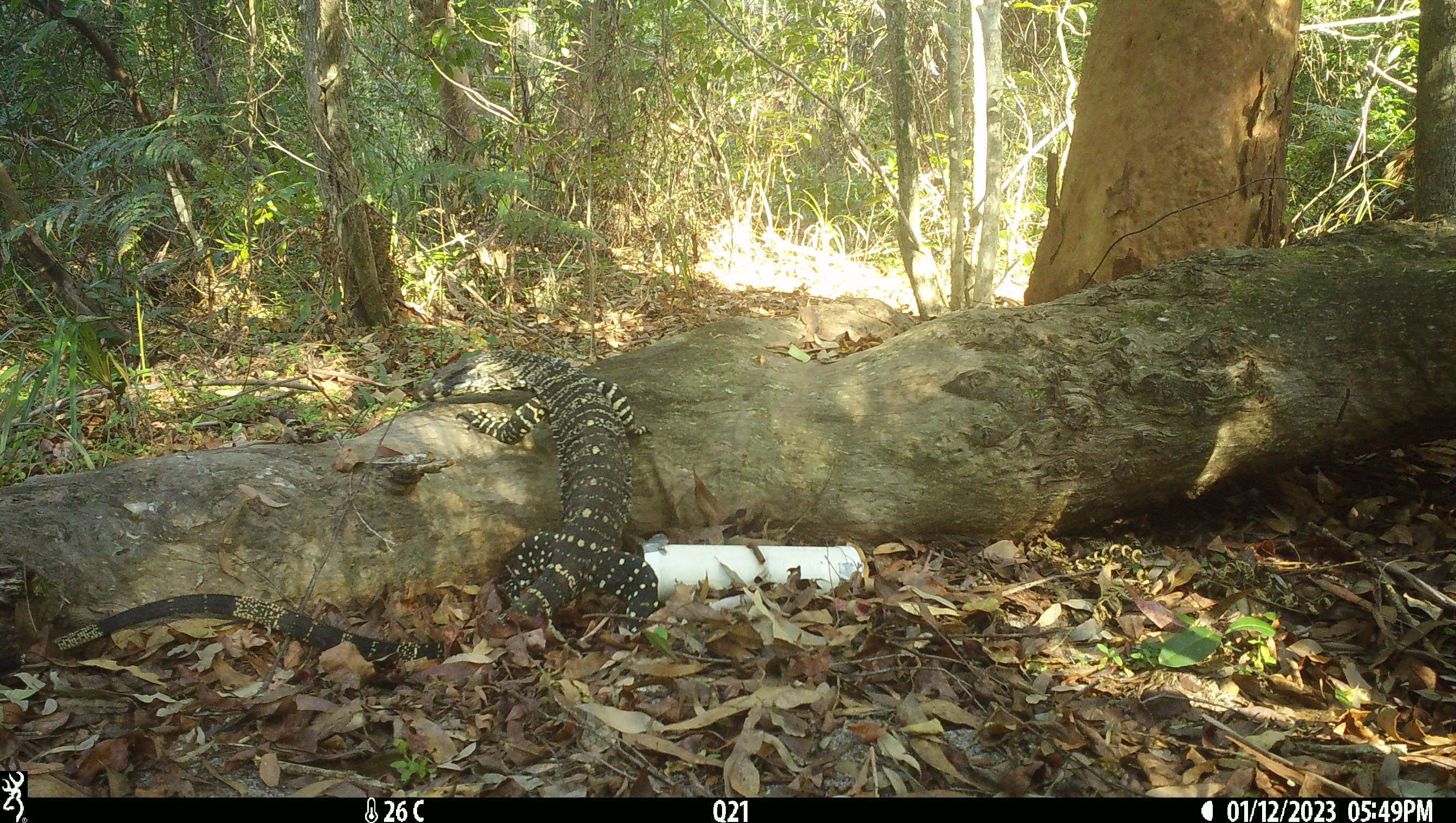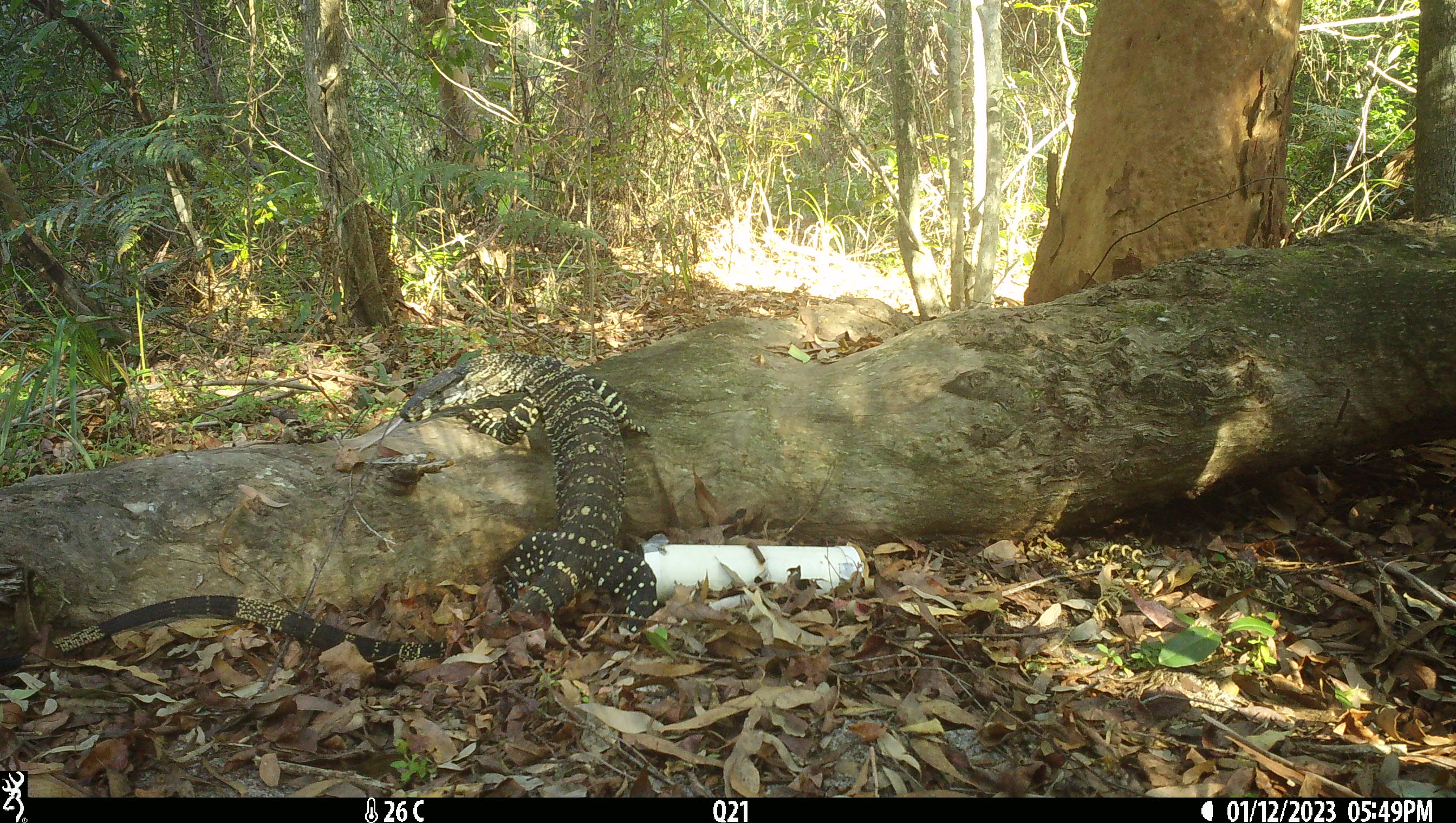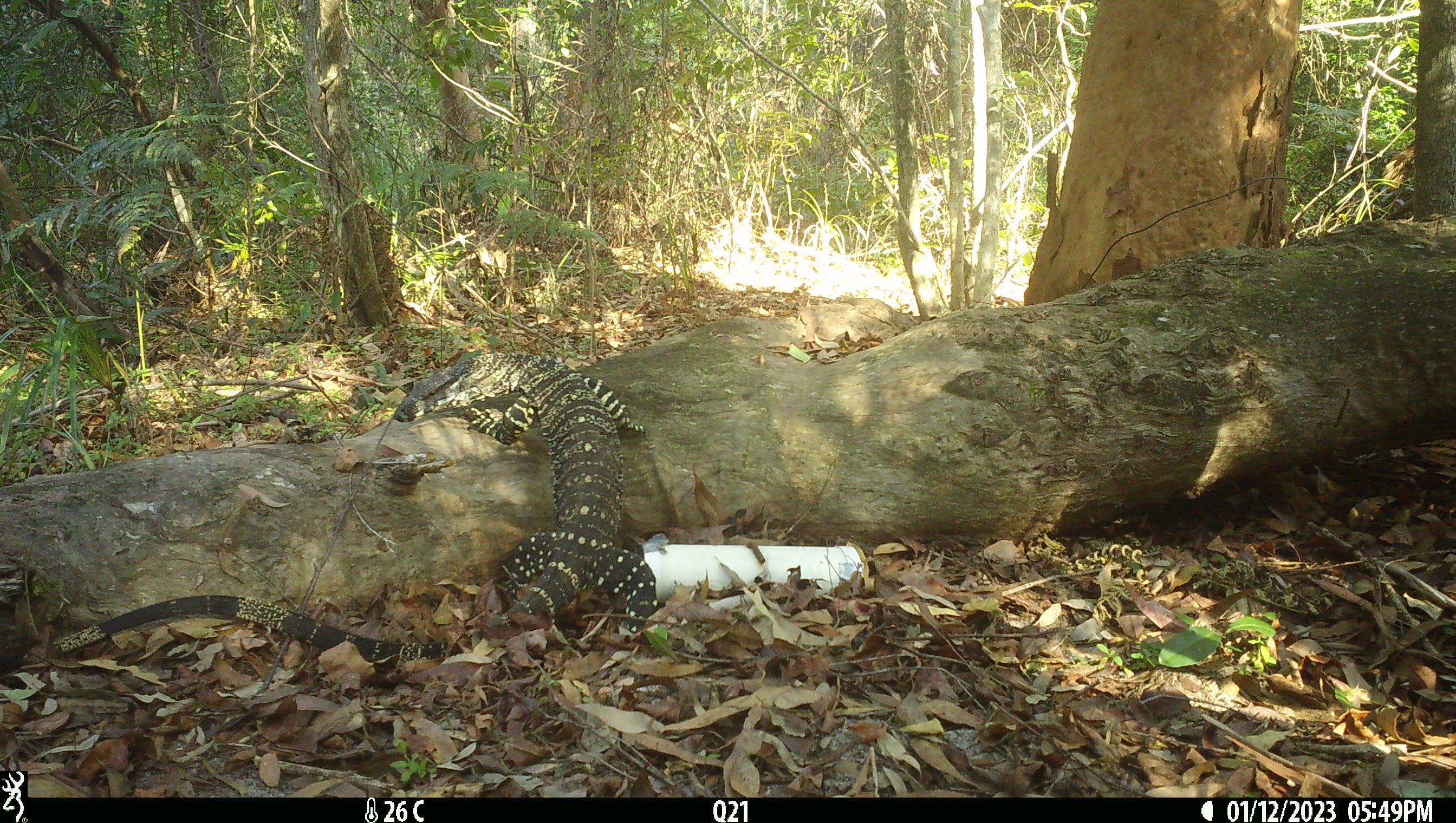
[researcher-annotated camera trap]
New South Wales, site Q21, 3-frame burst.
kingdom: Animalia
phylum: Chordata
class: Reptilia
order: Squamata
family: Varanidae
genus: Varanus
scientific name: Varanus varius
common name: lace monitor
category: goanna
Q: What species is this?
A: Goanna (lace monitor) (Varanus varius).